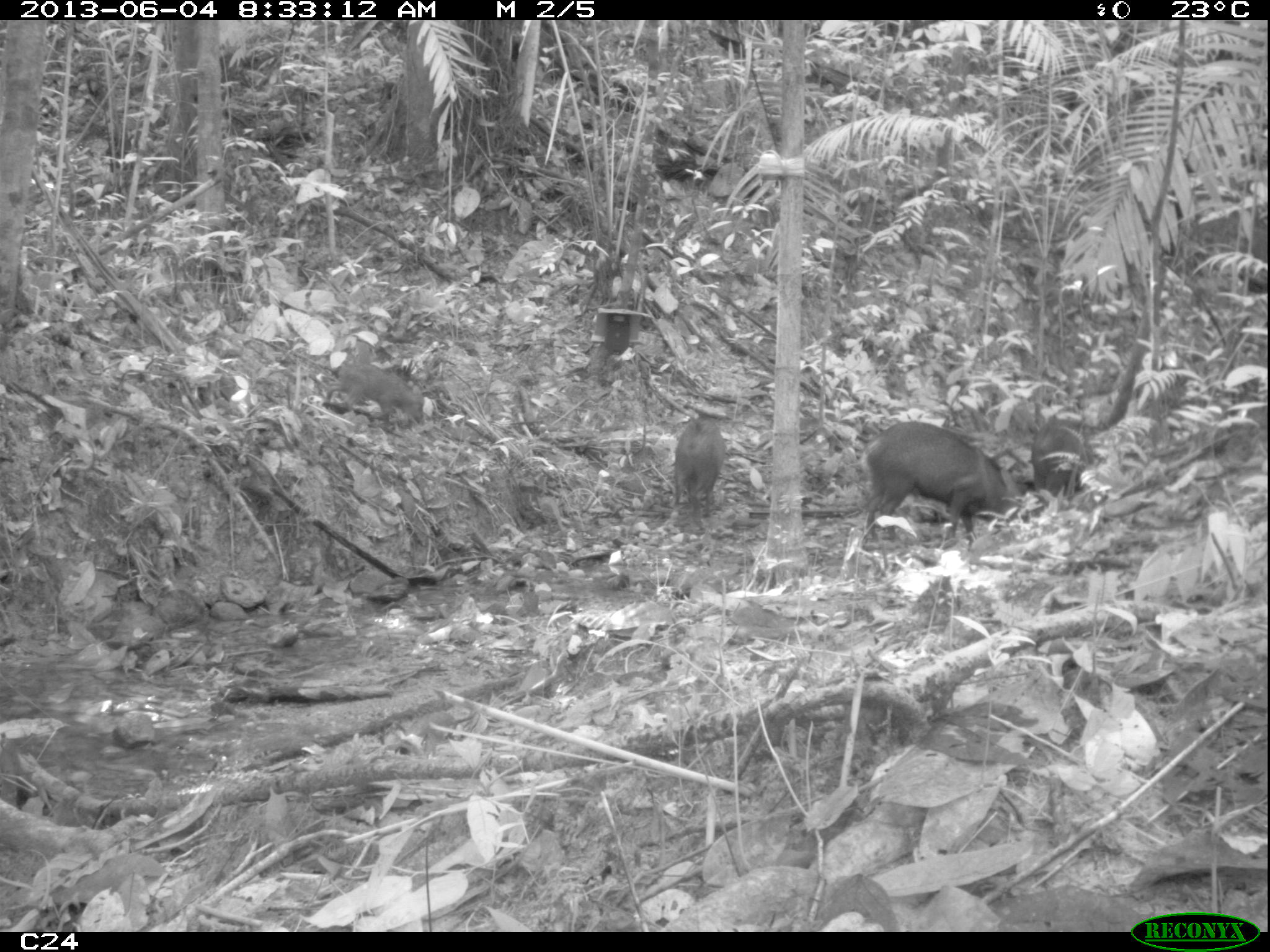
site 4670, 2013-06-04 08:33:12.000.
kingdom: Animalia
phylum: Chordata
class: Mammalia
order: Artiodactyla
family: Tayassuidae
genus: Pecari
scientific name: Pecari tajacu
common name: collared peccary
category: tayassu tajacu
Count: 6.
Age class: adult.